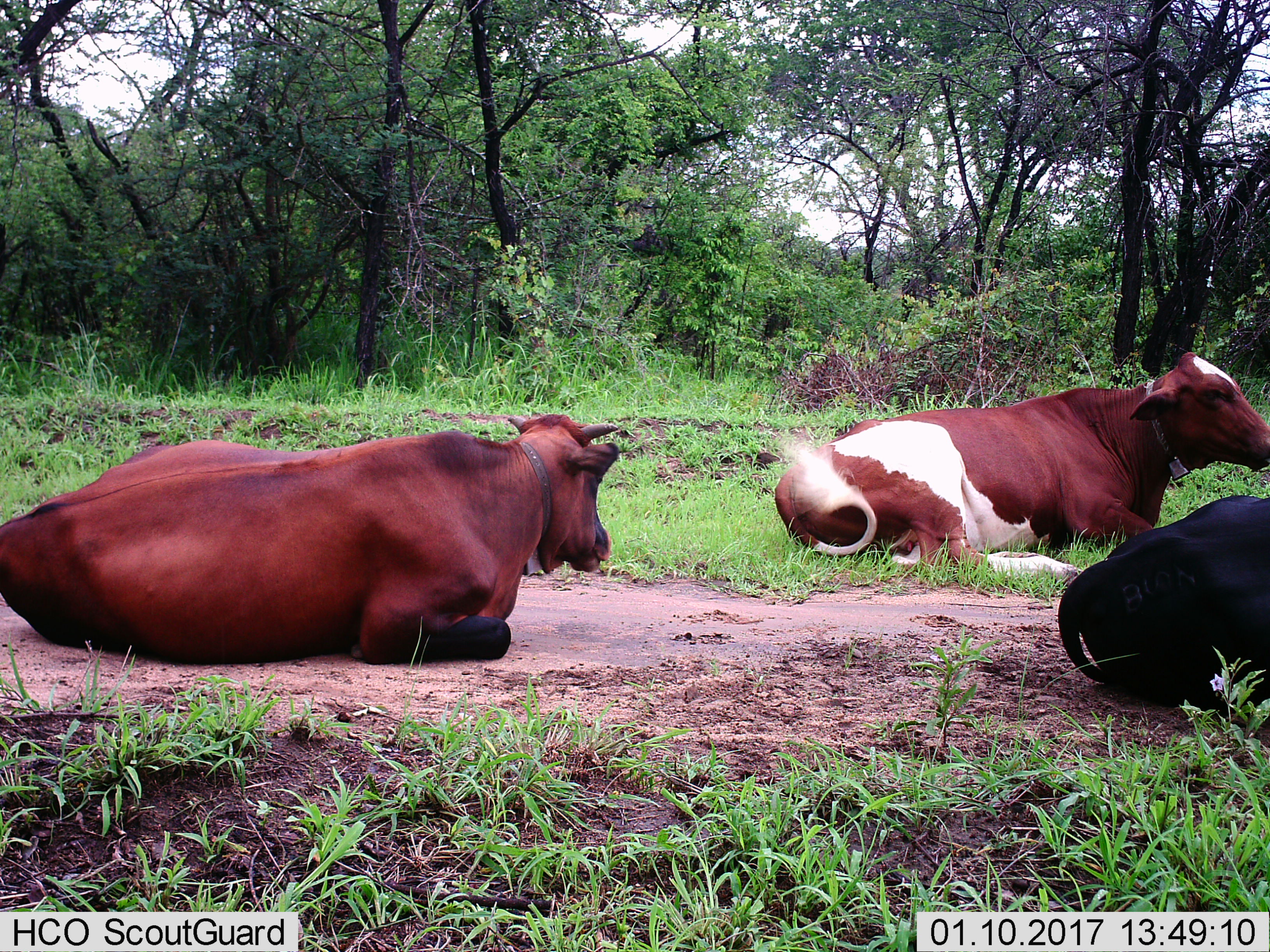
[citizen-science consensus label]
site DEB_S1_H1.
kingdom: Animalia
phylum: Chordata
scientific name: Vertebrata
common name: domestic animal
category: domesticanimal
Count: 3.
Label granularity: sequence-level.